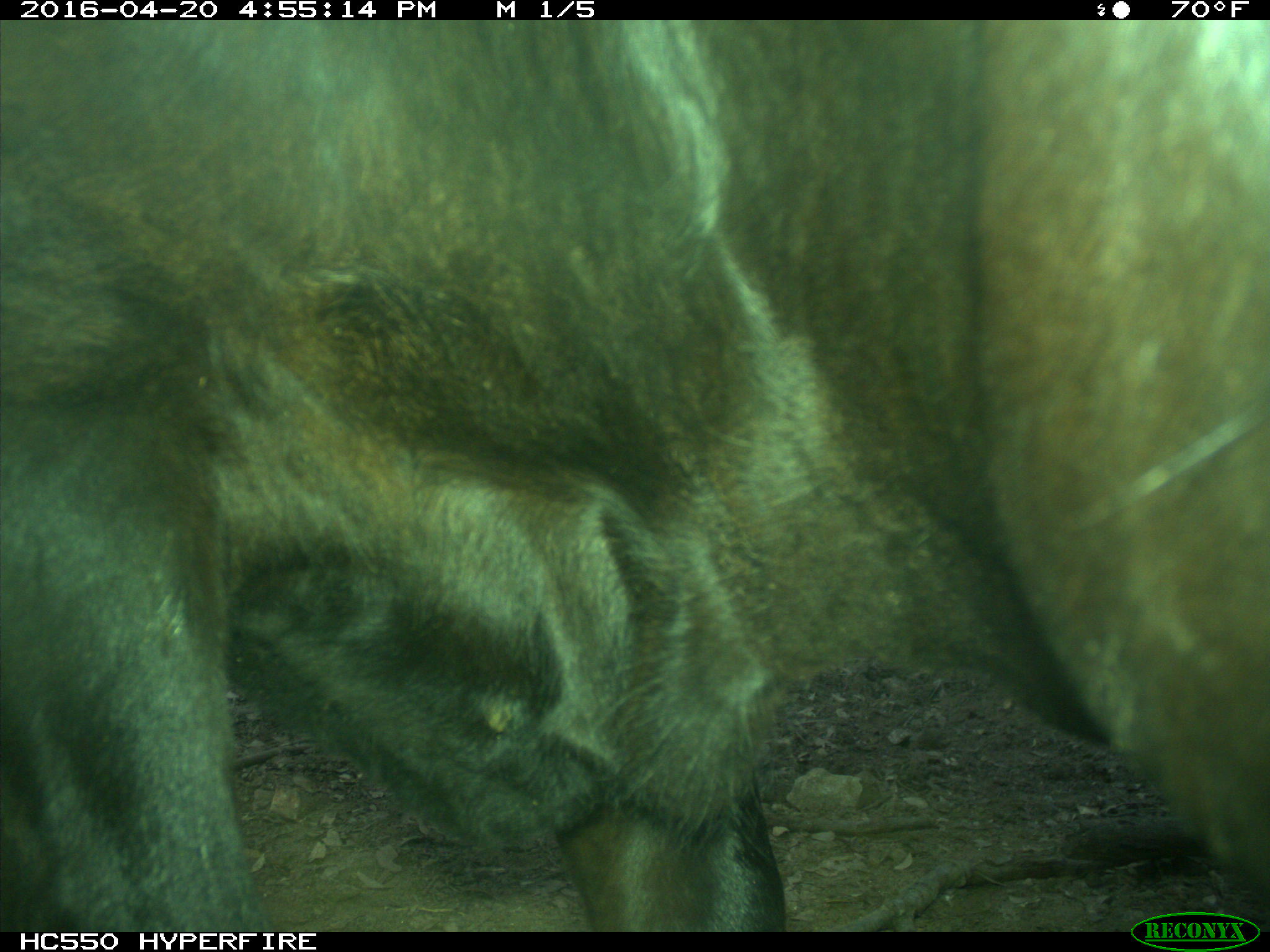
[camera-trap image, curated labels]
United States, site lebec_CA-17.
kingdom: Animalia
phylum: Chordata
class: Mammalia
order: Artiodactyla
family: Bovidae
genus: Bos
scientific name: Bos taurus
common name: domestic cow